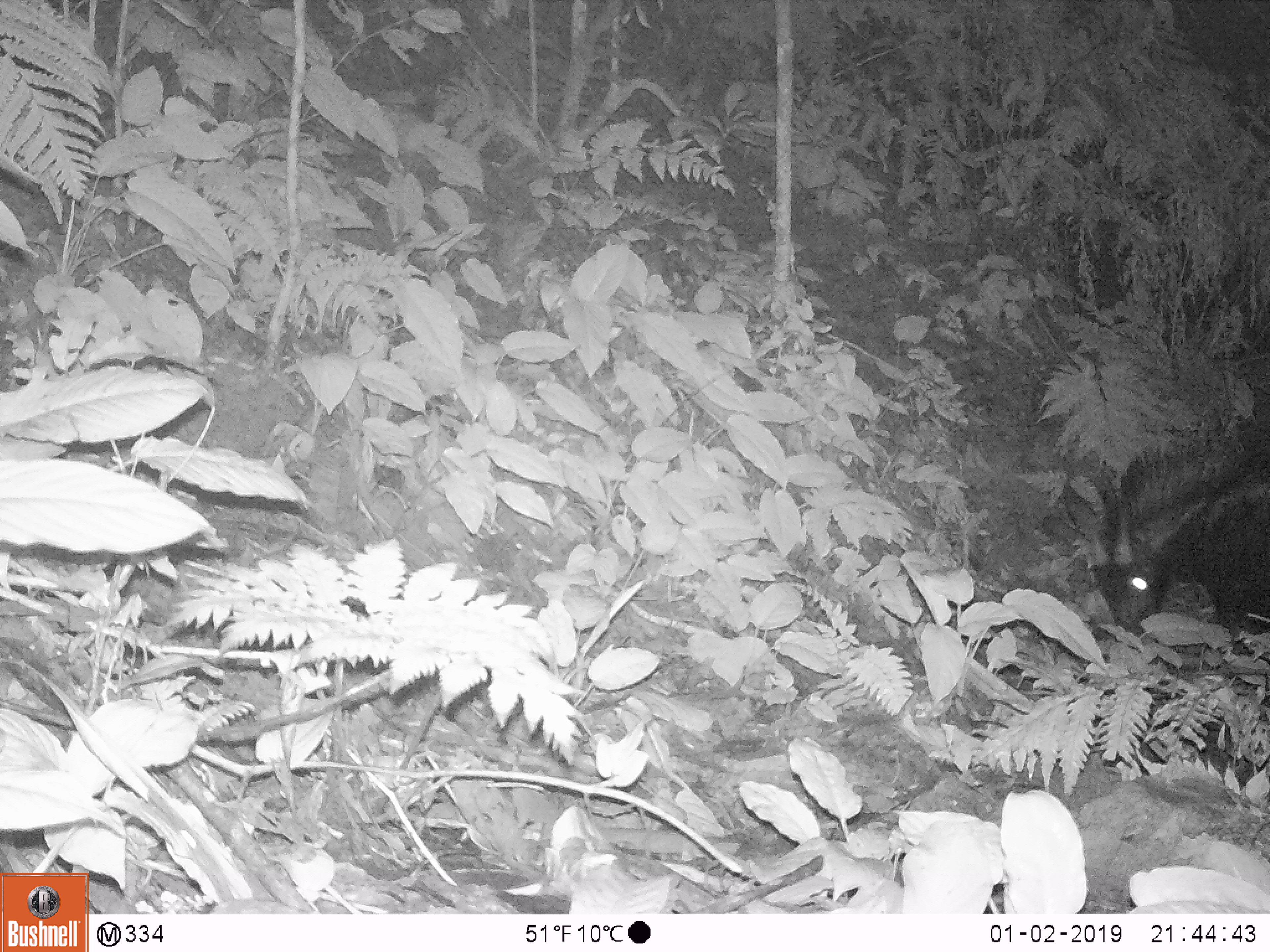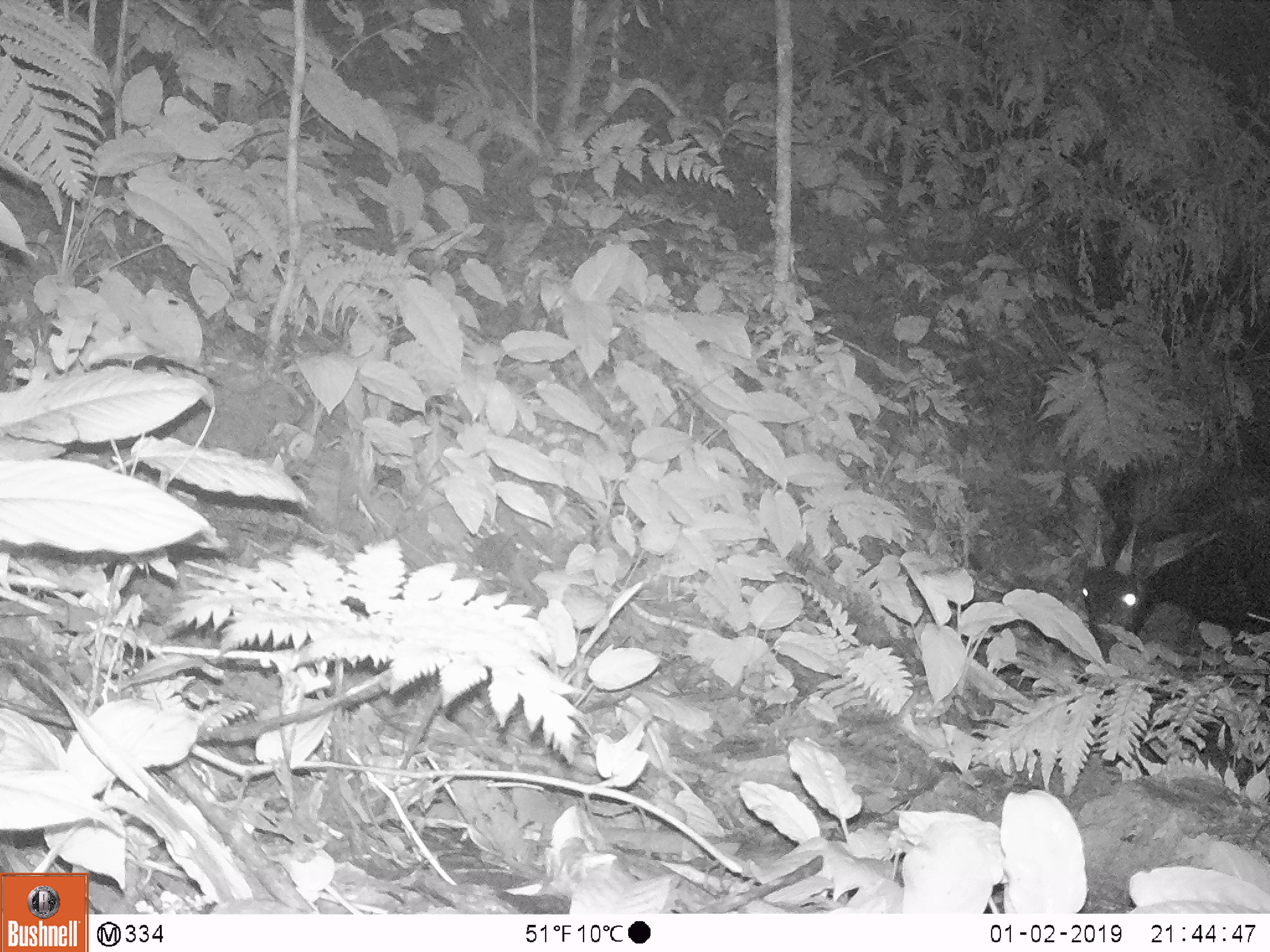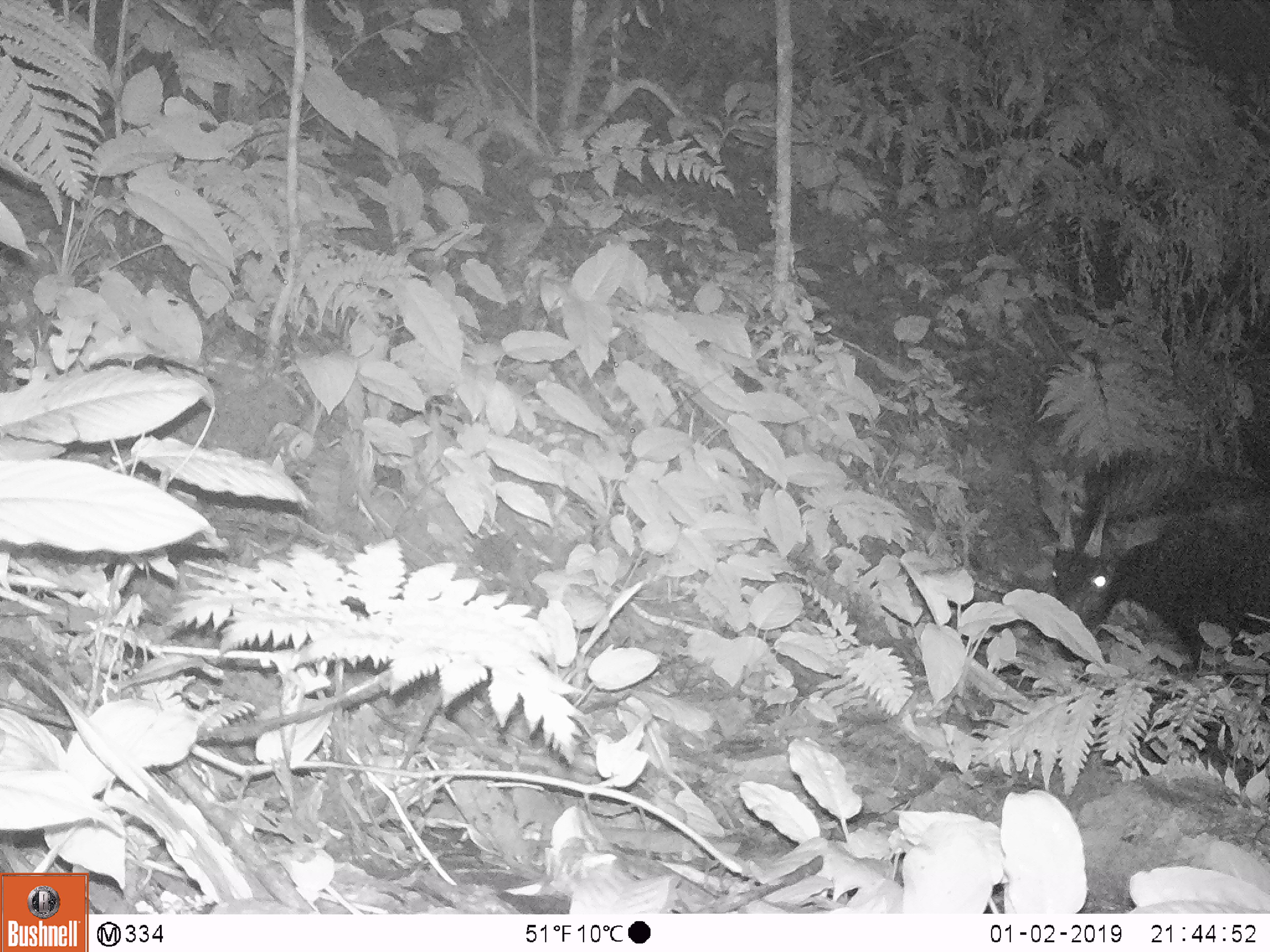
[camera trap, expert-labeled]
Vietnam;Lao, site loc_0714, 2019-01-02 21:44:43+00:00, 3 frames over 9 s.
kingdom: Animalia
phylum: Chordata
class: Mammalia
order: Artiodactyla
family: Bovidae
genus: Capricornis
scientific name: Capricornis sumatraensis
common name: chinese serow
Chinese serow (Capricornis sumatraensis). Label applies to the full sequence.